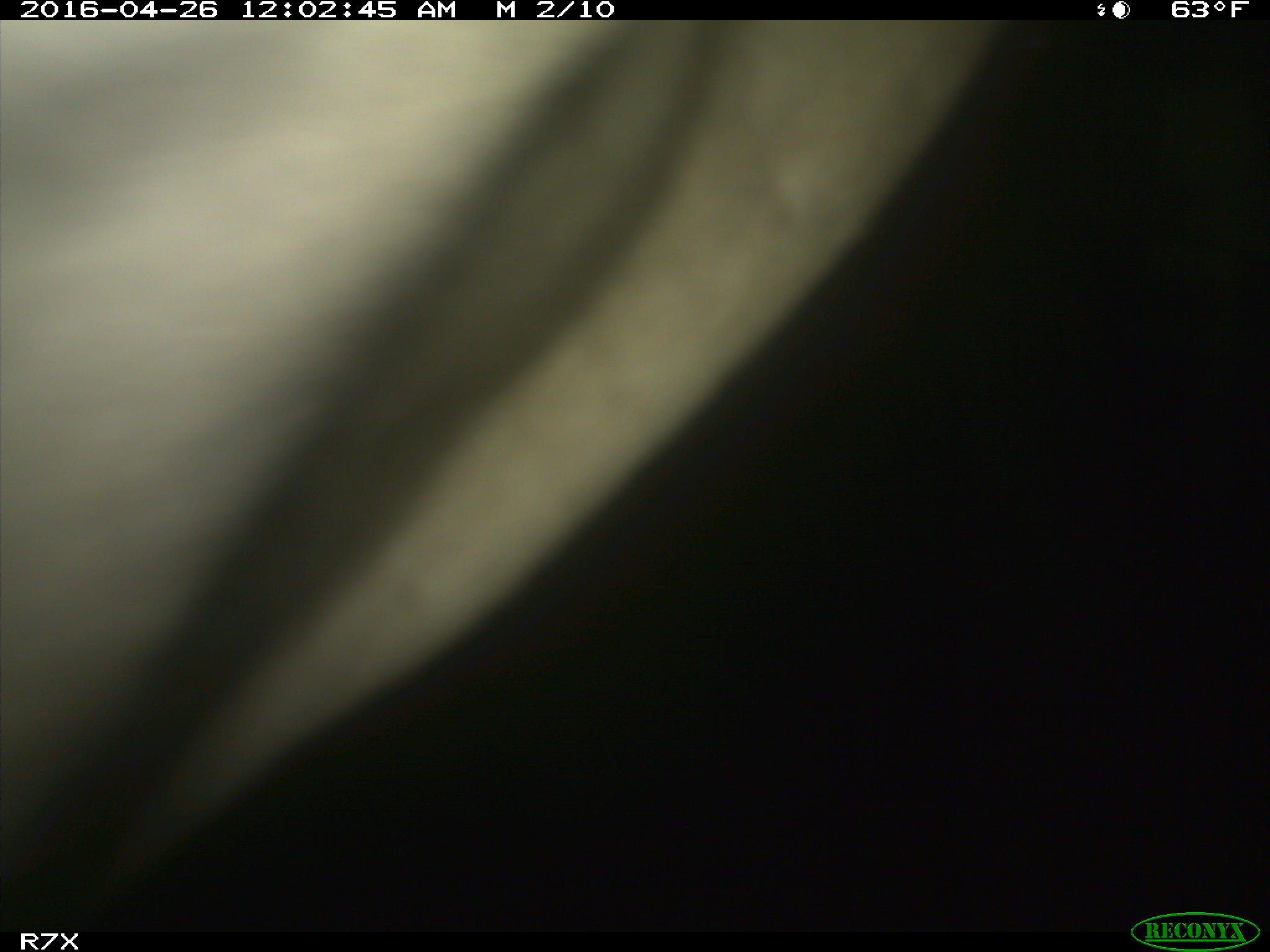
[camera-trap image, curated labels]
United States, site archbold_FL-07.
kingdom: Animalia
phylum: Chordata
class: Mammalia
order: Artiodactyla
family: Bovidae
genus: Bos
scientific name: Bos taurus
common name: domestic cow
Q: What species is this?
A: Bos taurus (domestic cow).